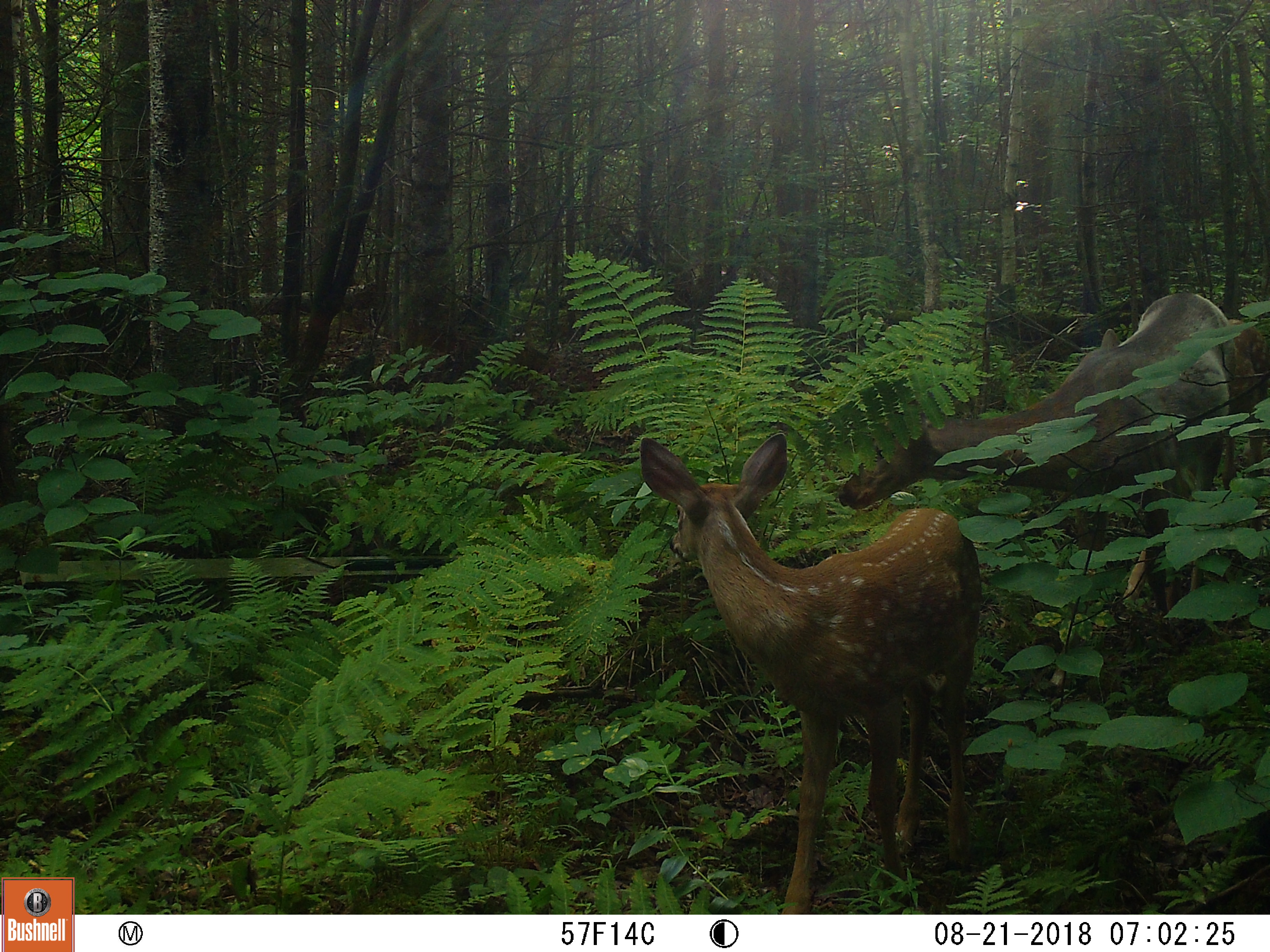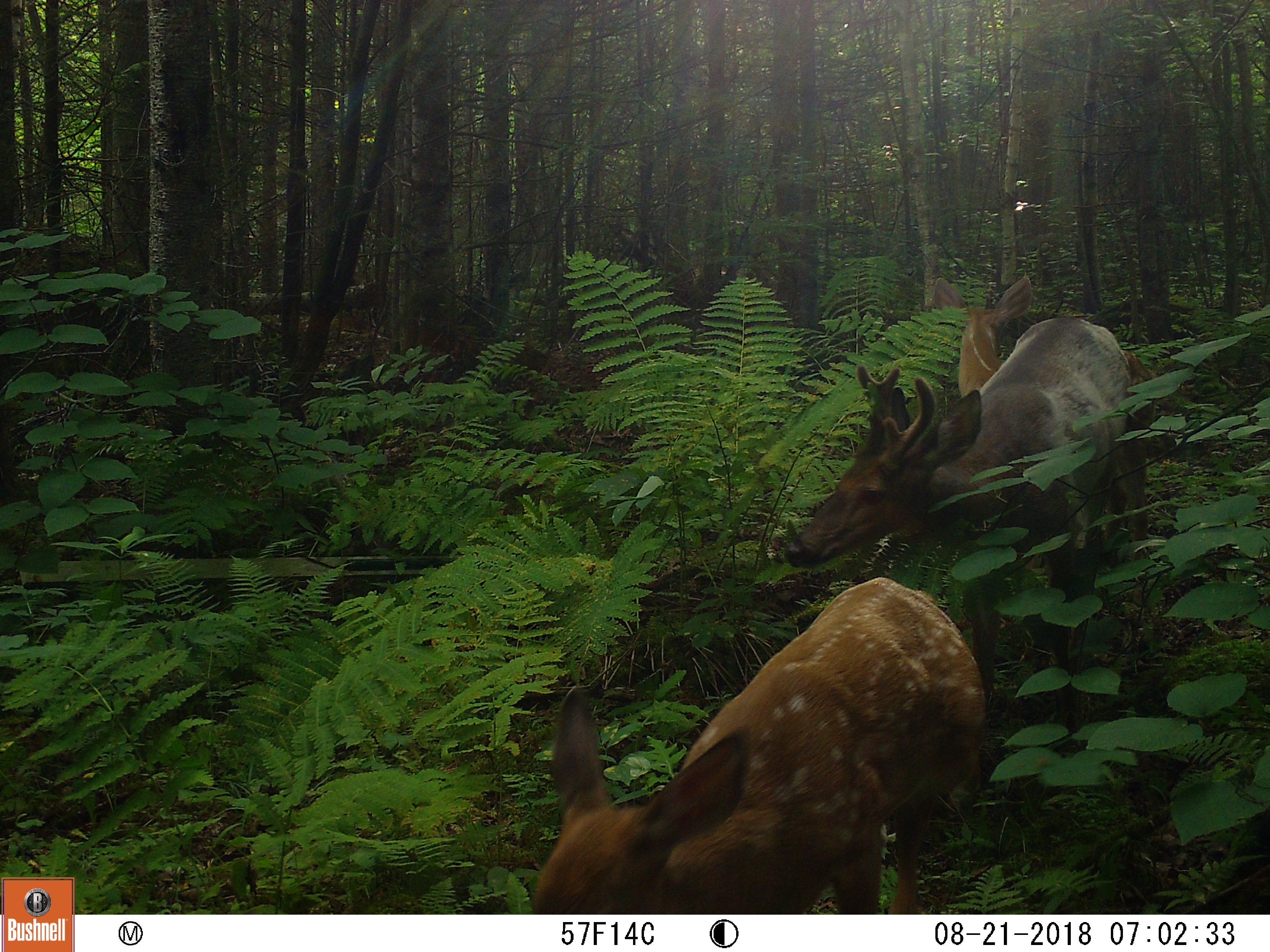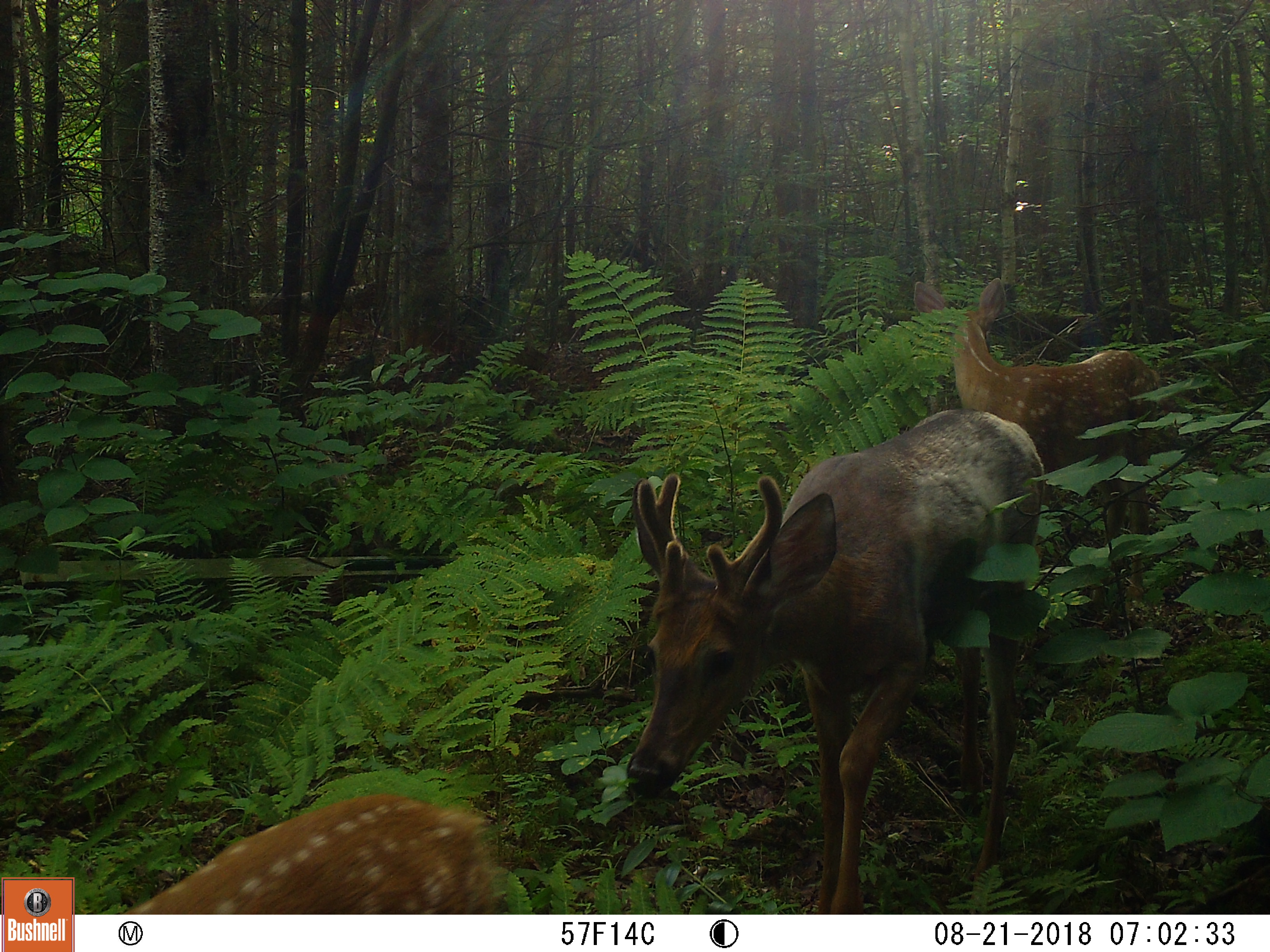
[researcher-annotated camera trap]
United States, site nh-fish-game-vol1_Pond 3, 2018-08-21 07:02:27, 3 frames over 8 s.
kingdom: Animalia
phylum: Chordata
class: Mammalia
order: Artiodactyla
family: Cervidae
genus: Odocoileus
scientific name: Odocoileus virginianus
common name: white-tailed deer